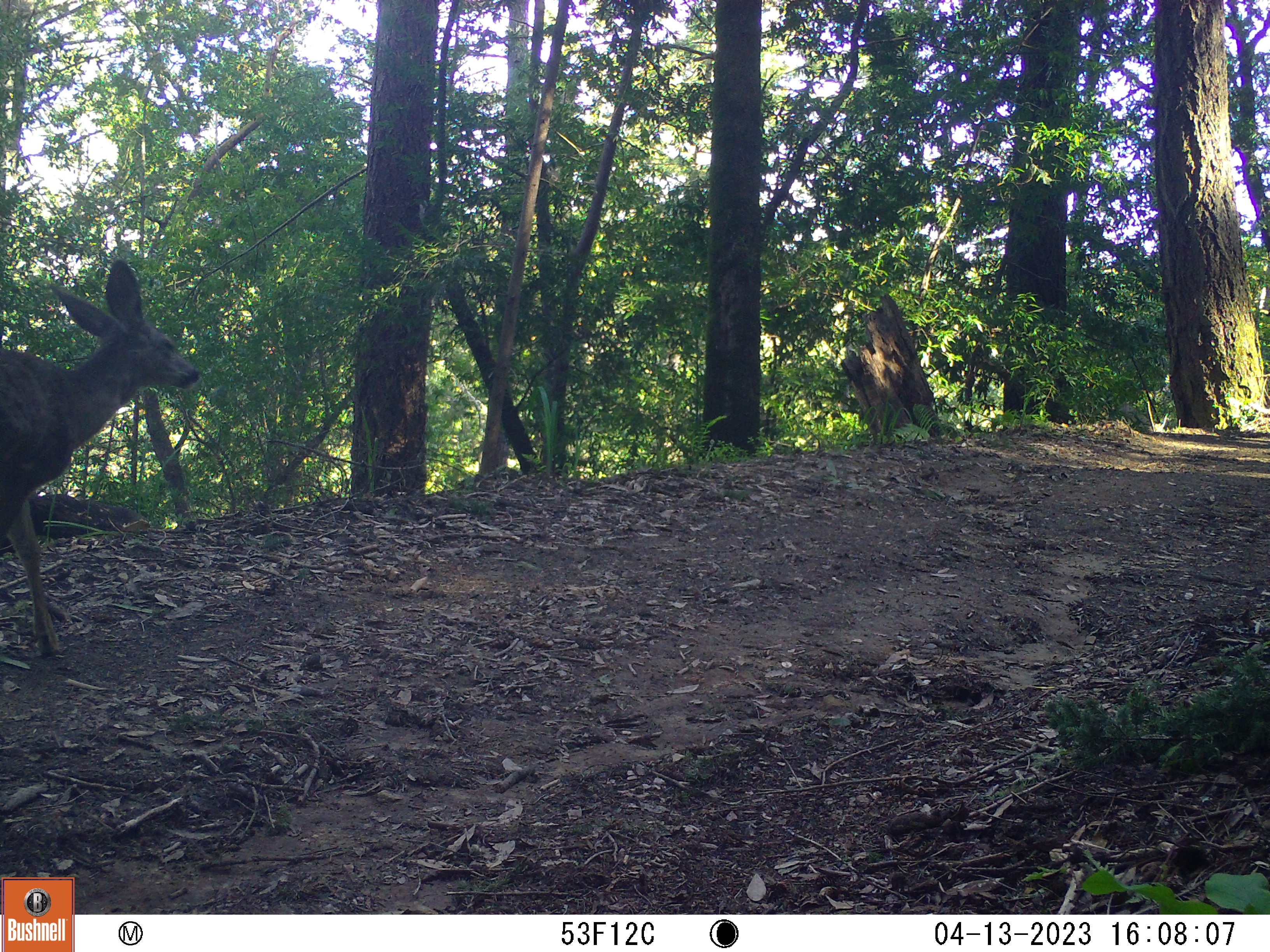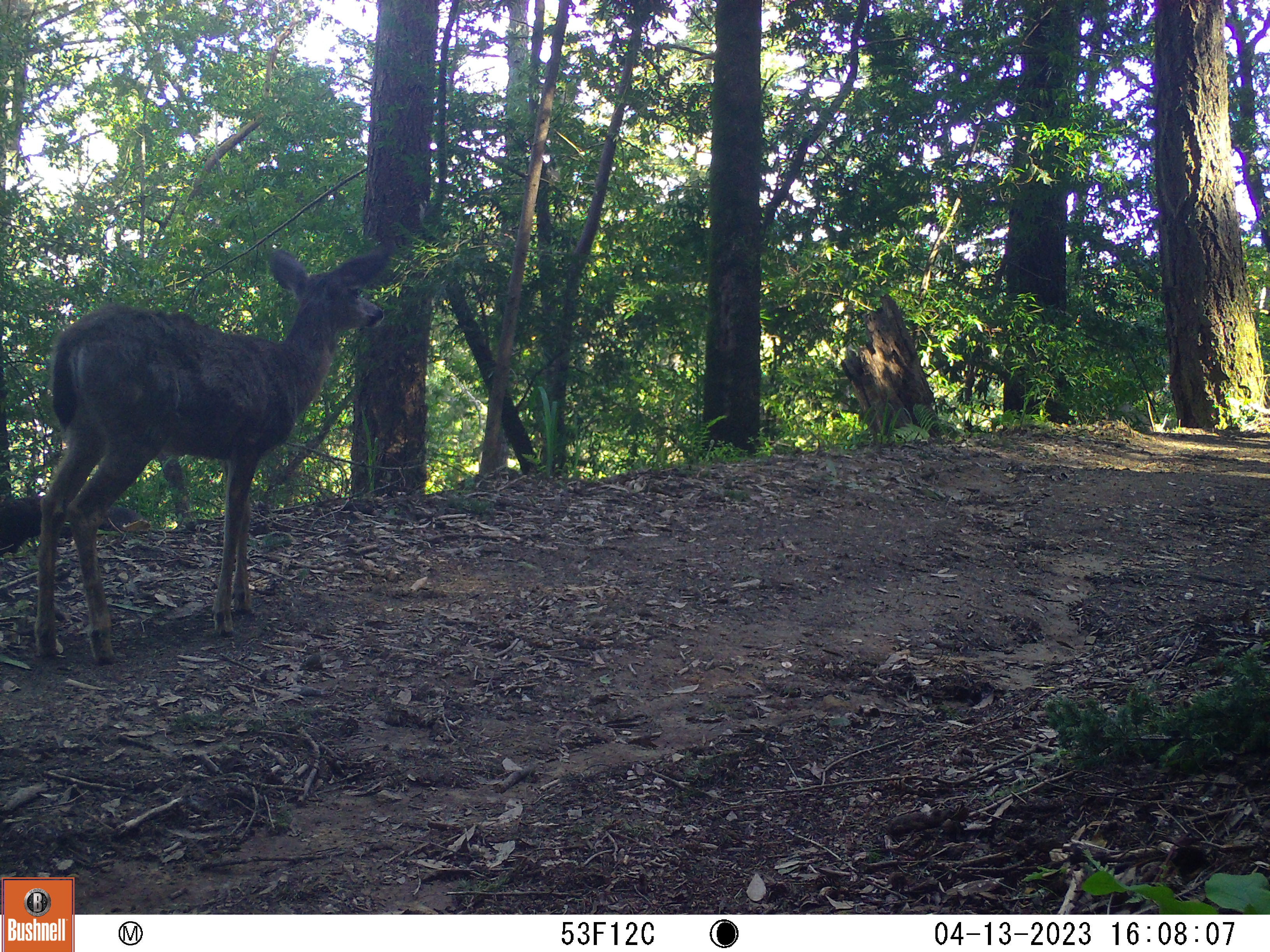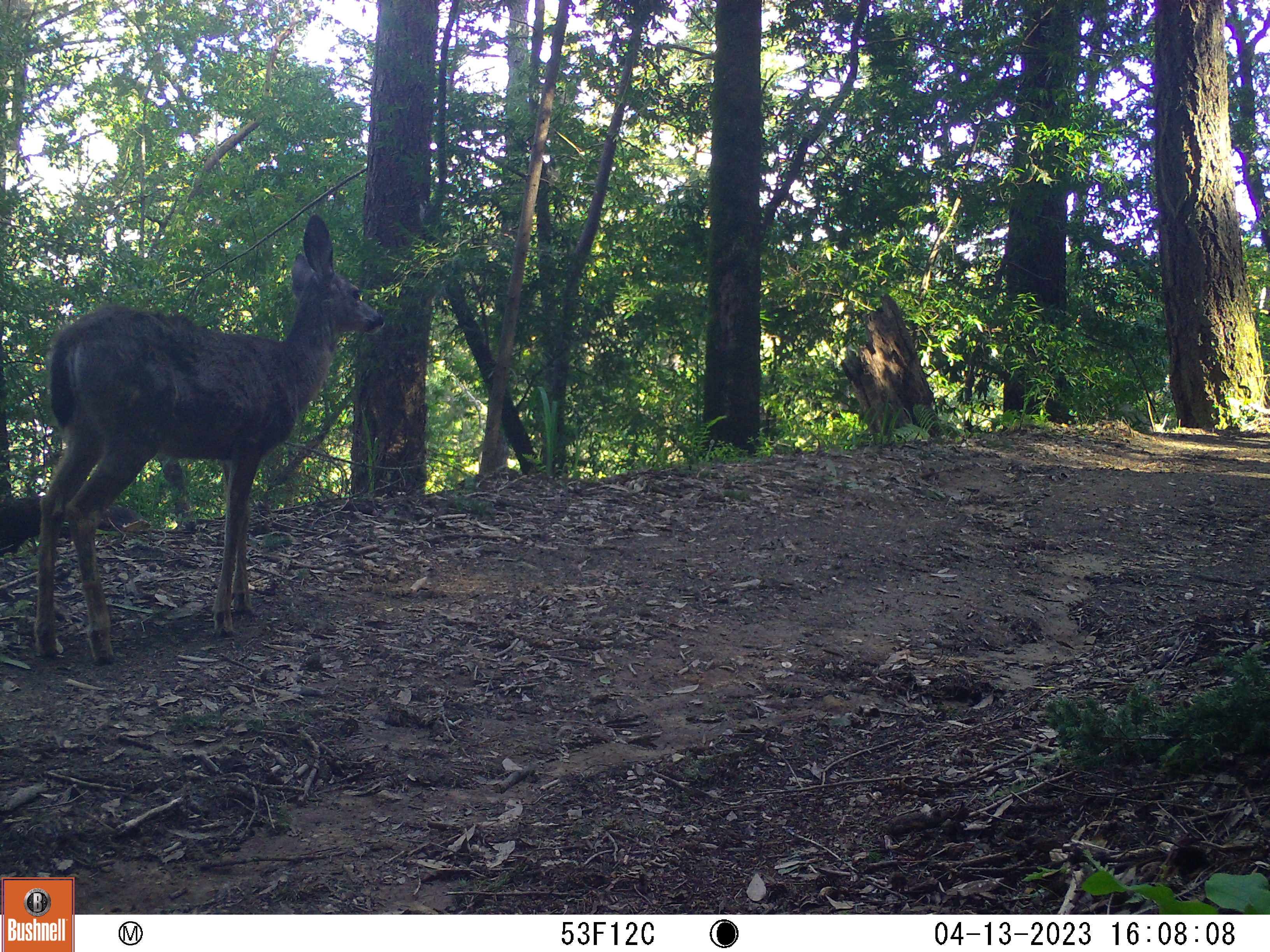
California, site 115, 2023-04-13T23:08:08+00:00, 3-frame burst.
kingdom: Animalia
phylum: Chordata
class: Mammalia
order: Artiodactyla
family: Cervidae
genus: Odocoileus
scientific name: Odocoileus hemionus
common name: mule deer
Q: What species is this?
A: Mule deer (Odocoileus hemionus).